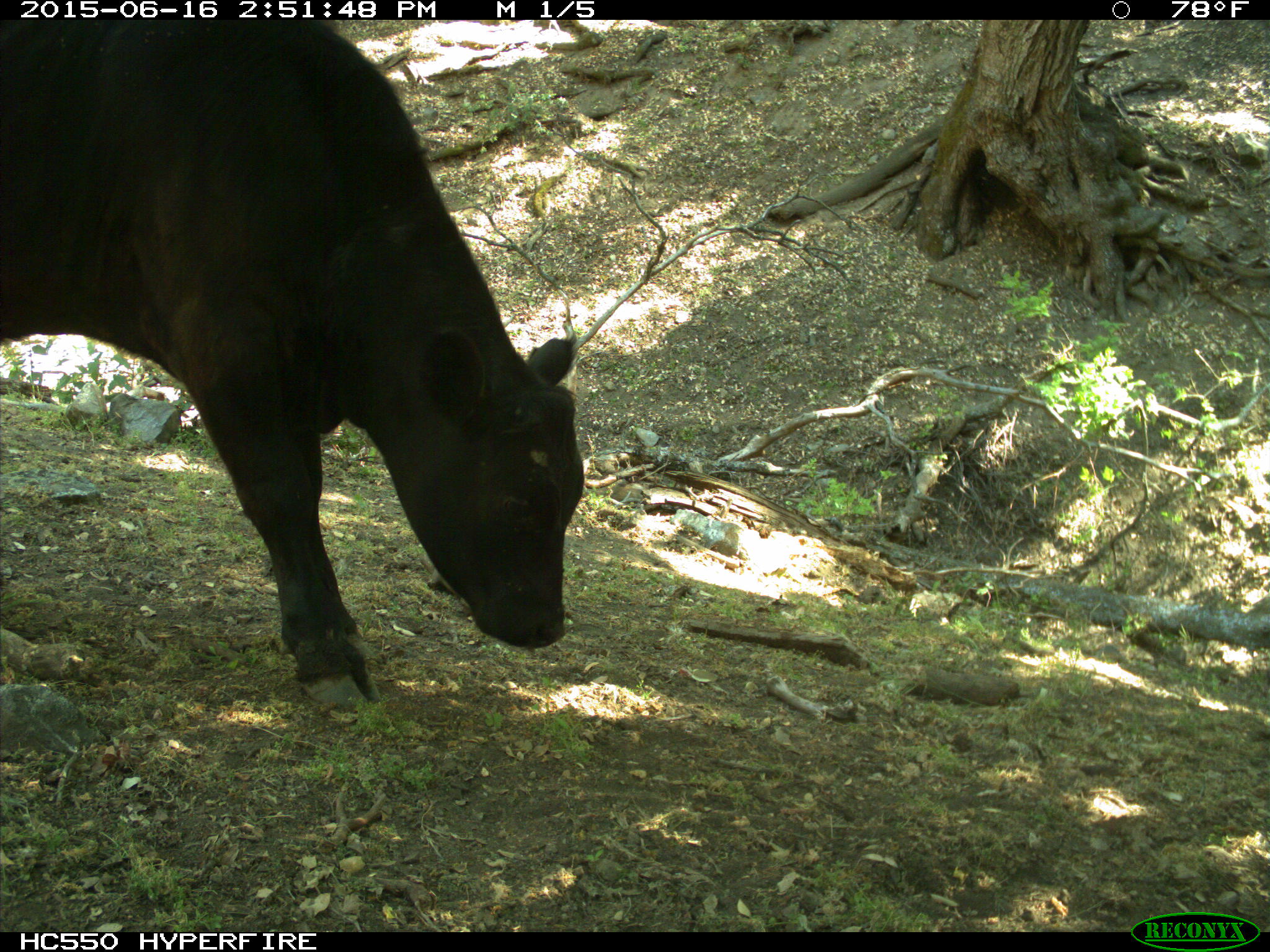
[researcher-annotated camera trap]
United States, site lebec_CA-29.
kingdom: Animalia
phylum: Chordata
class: Mammalia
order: Artiodactyla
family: Bovidae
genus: Bos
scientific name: Bos taurus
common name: domestic cow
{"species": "Bos taurus (domestic cow)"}